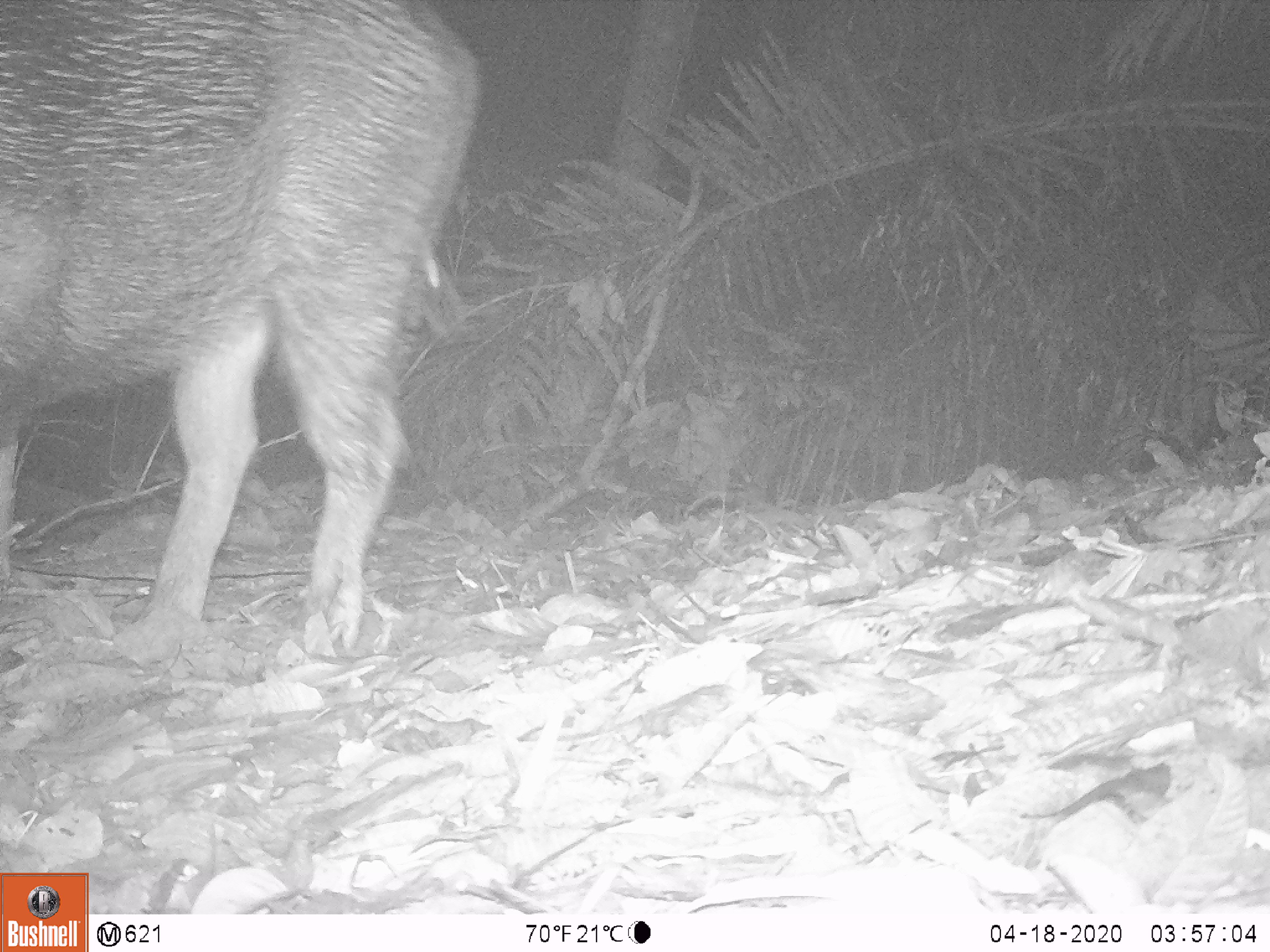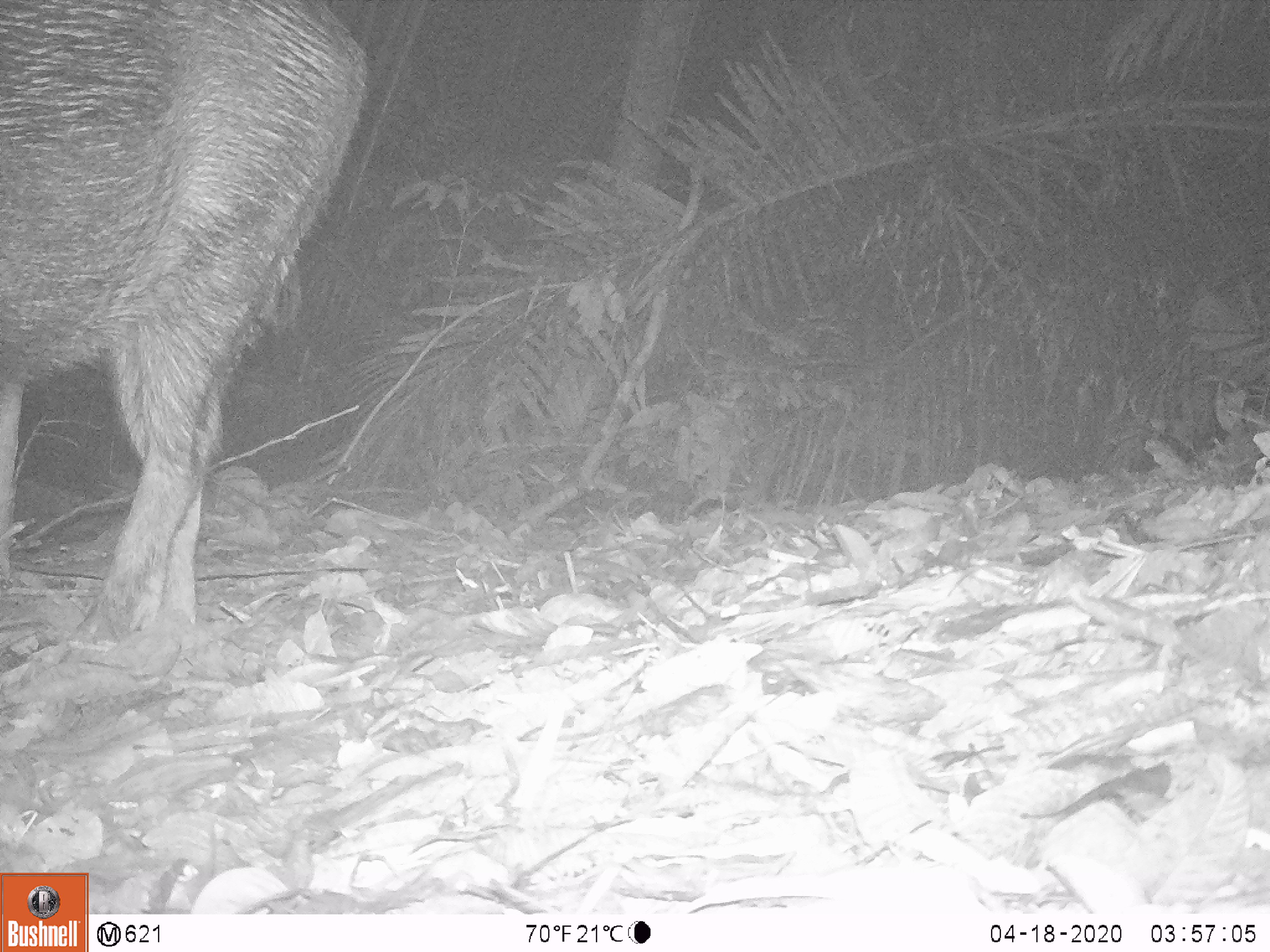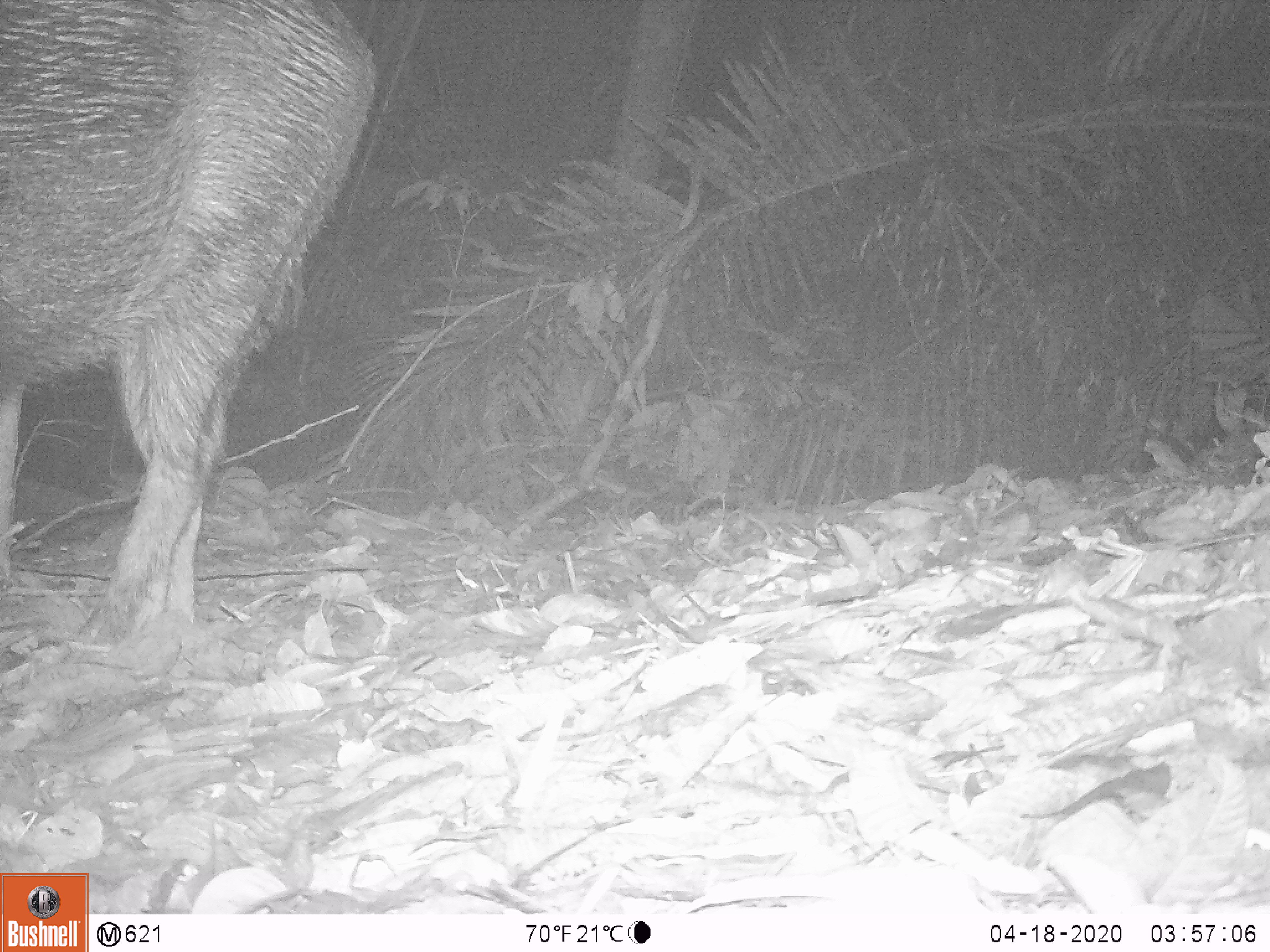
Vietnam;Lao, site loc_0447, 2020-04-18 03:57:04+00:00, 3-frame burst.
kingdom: Animalia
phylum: Chordata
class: Mammalia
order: Artiodactyla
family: Suidae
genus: Sus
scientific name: Sus scrofa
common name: eurasian wild pig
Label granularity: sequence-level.